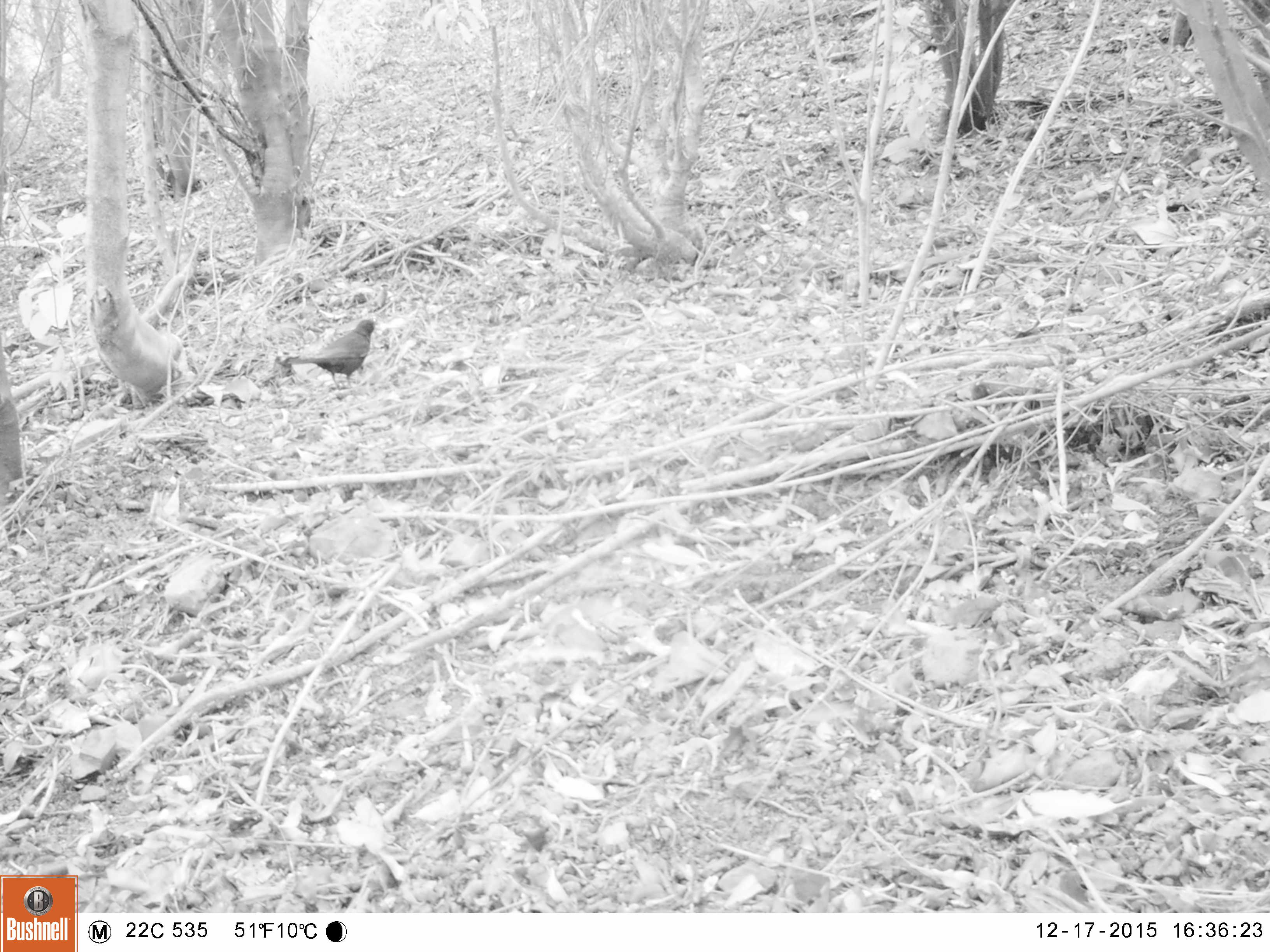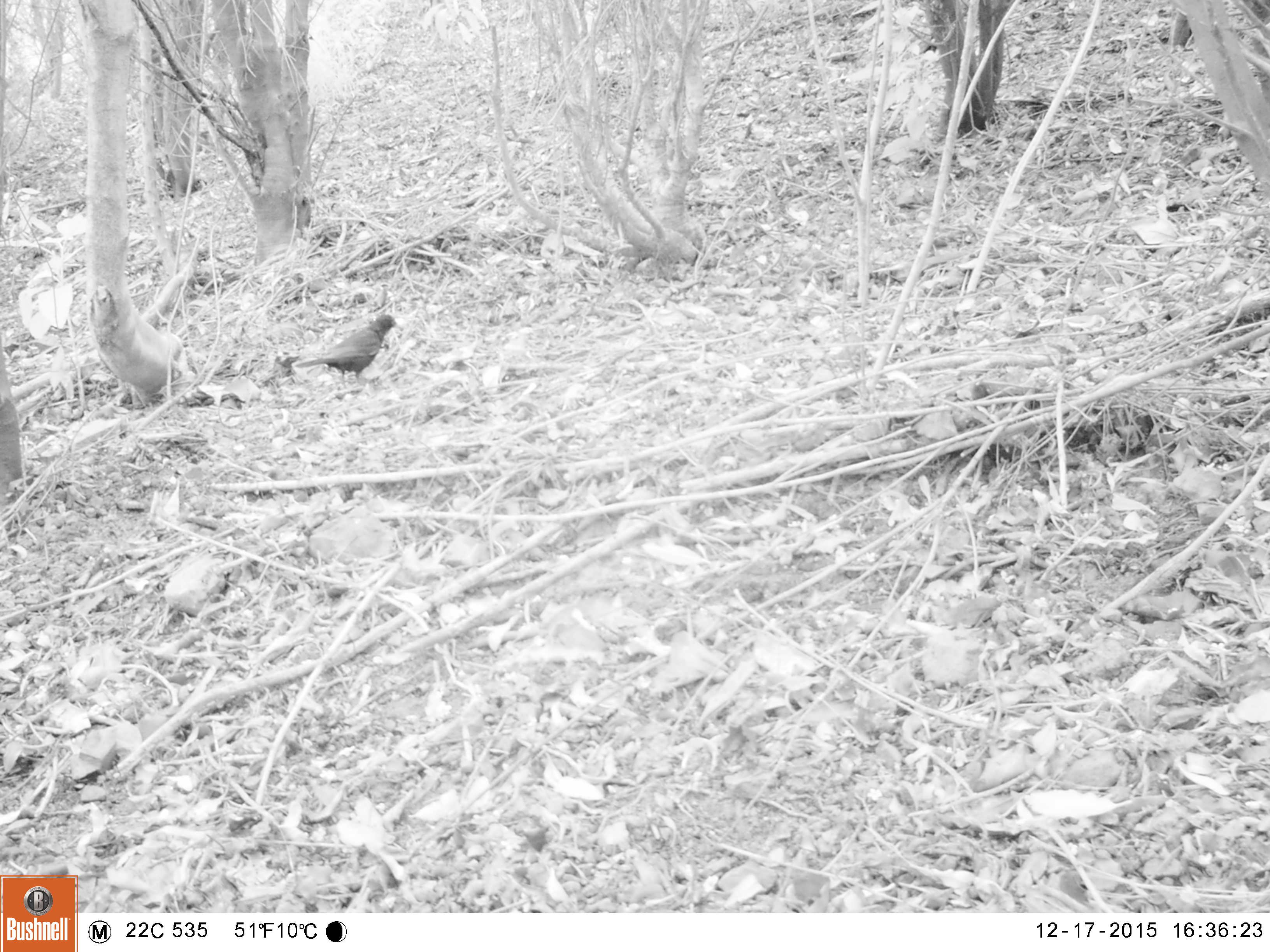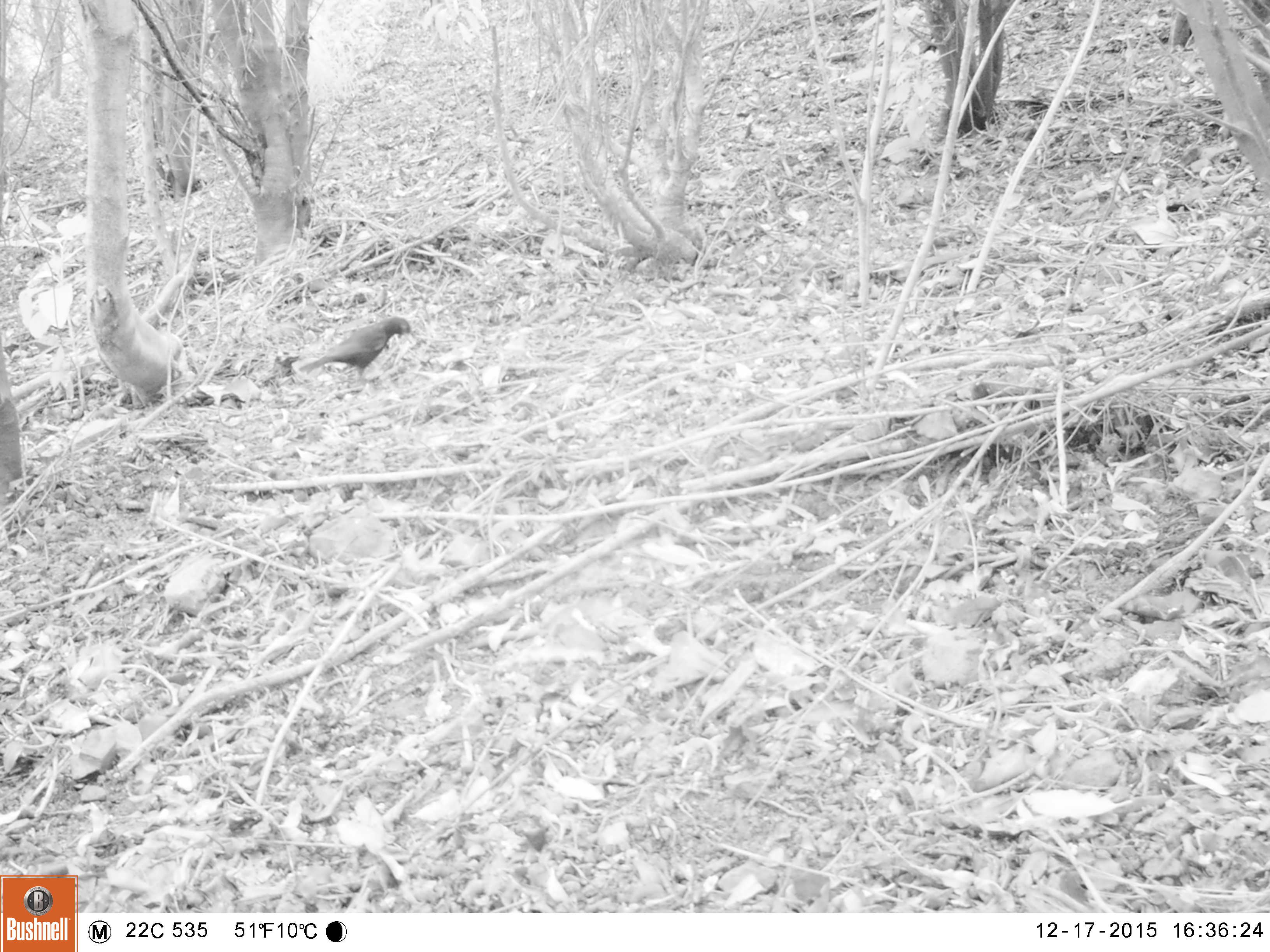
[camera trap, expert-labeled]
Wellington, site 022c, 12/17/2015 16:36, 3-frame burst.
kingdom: Animalia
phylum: Chordata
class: Aves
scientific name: Aves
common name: bird